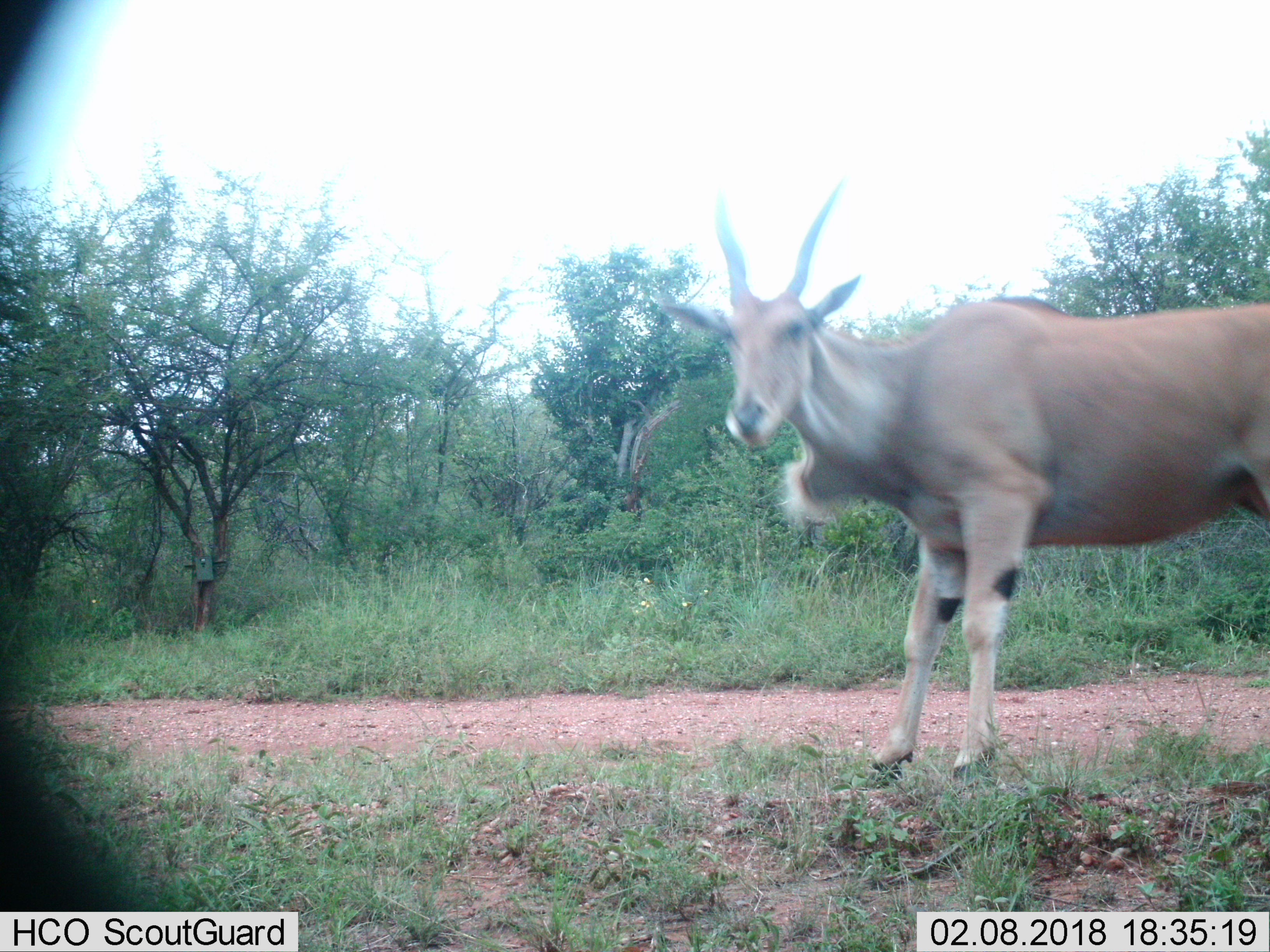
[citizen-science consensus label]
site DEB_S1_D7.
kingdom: Animalia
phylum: Chordata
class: Mammalia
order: Artiodactyla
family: Bovidae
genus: Tragelaphus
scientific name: Tragelaphus oryx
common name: eland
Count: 1.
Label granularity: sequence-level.